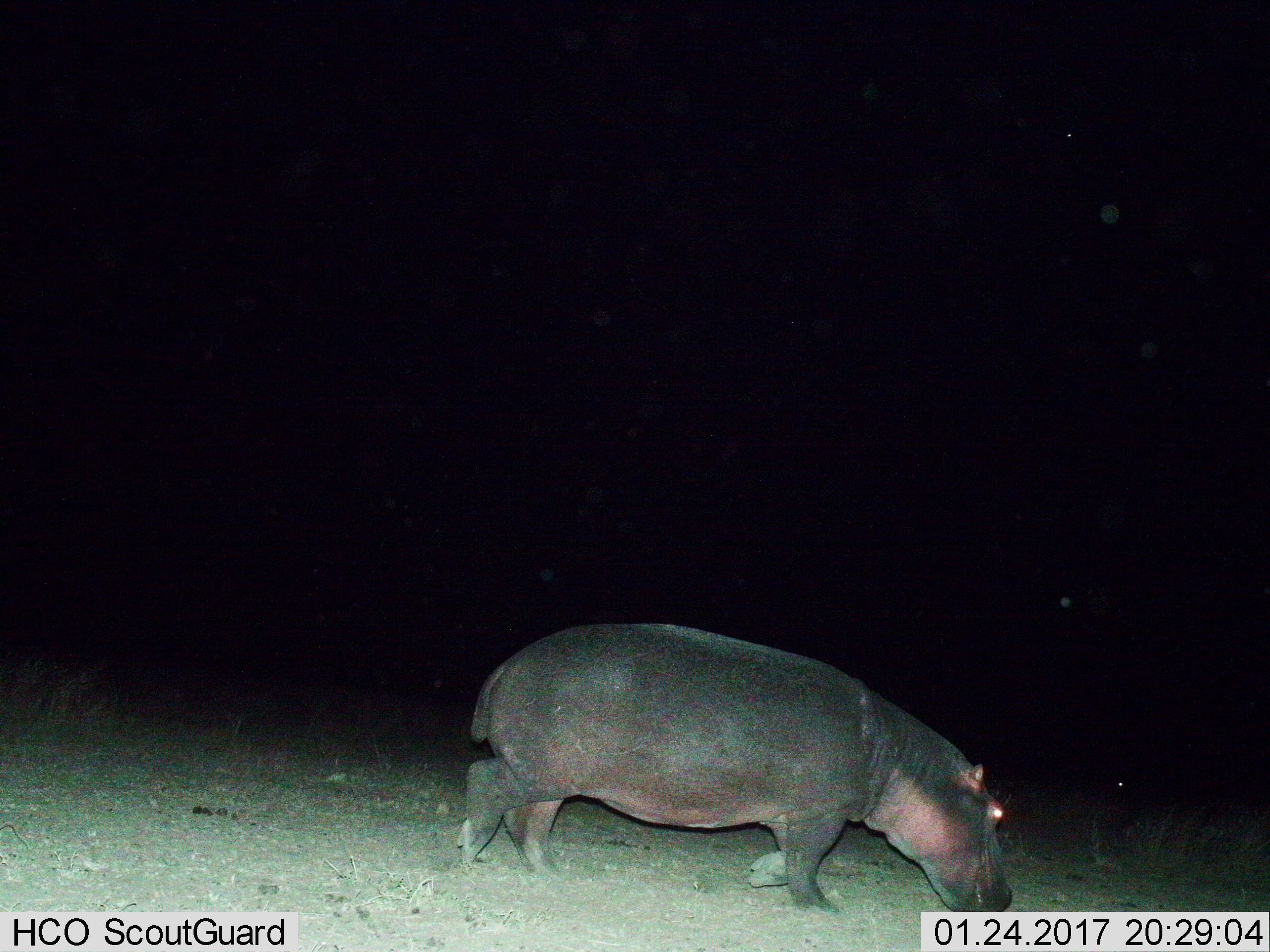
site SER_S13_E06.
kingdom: Animalia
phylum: Chordata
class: Mammalia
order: Artiodactyla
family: Hippopotamidae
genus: Hippopotamus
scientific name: Hippopotamus amphibius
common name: hippopotamus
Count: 1.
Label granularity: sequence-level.